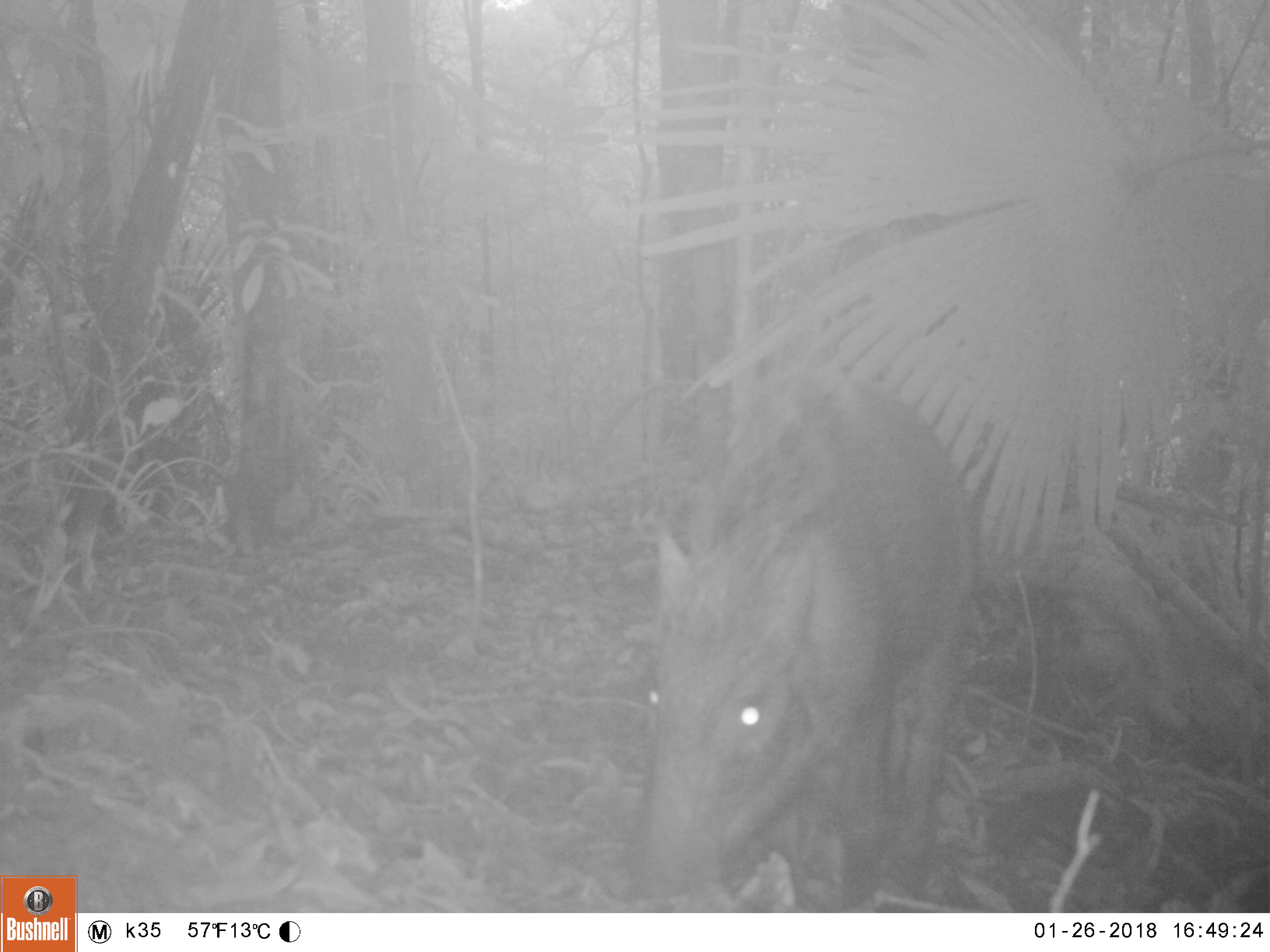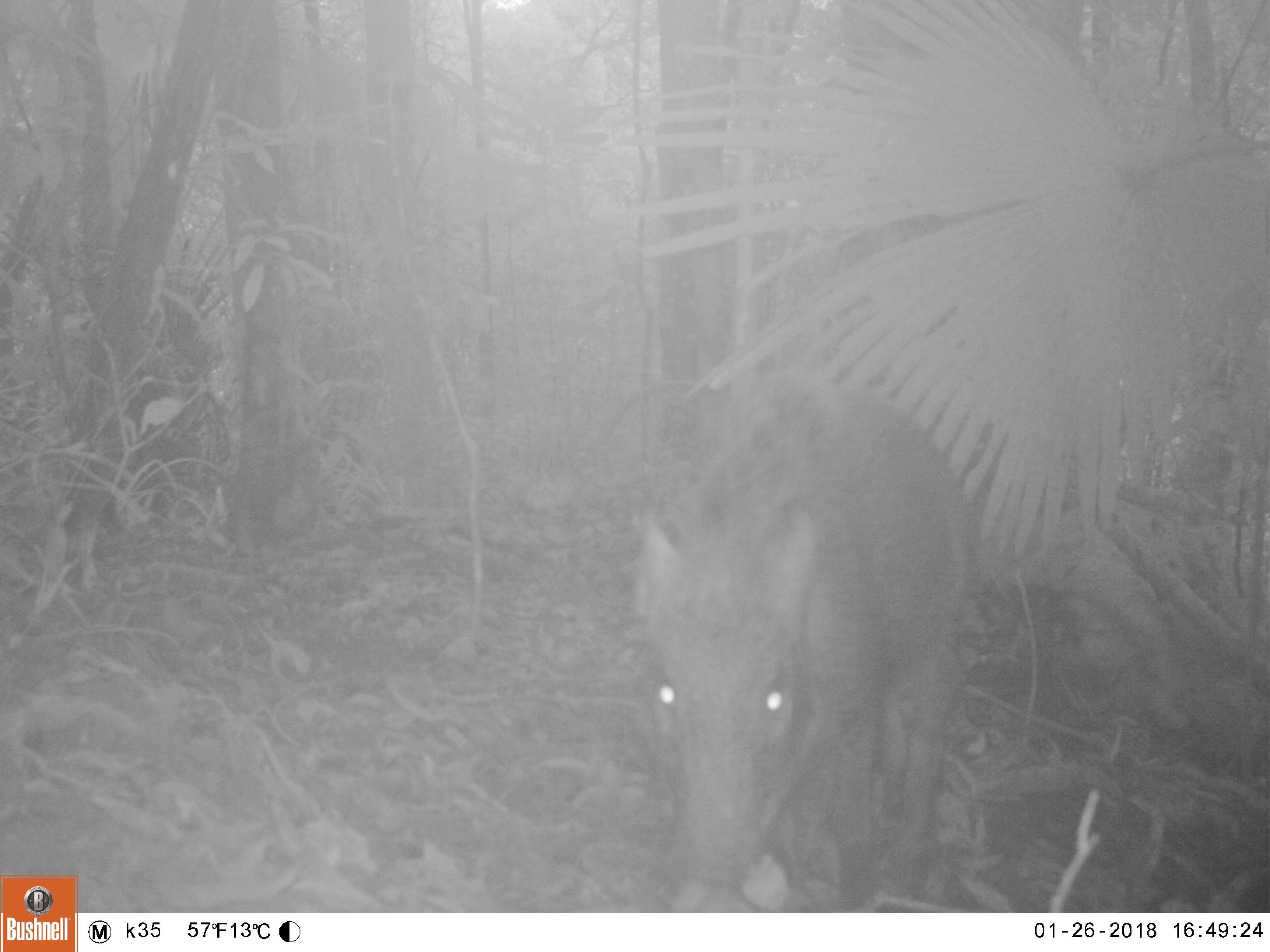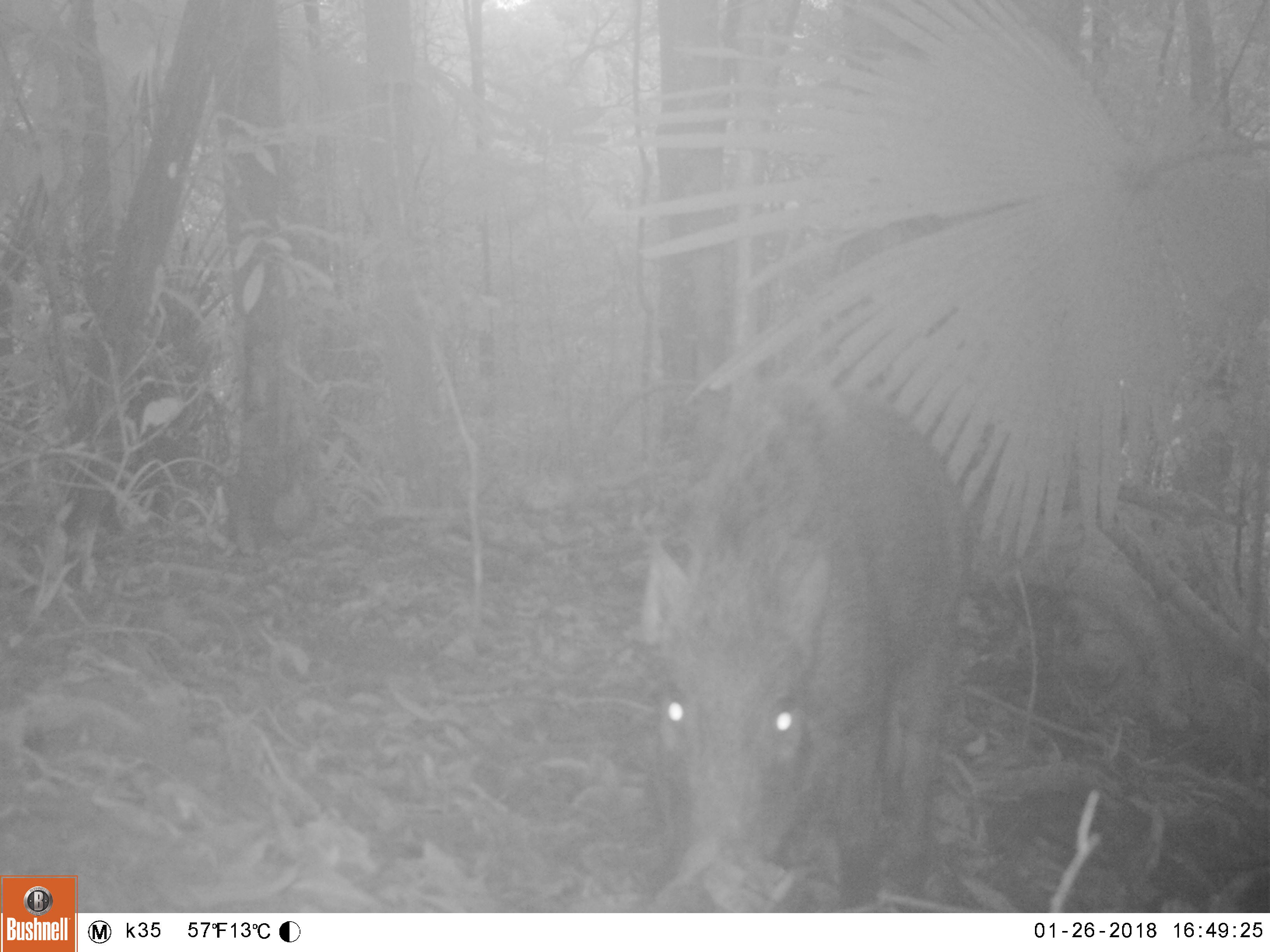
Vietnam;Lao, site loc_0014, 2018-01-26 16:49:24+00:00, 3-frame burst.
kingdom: Animalia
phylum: Chordata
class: Mammalia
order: Artiodactyla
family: Suidae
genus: Sus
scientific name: Sus scrofa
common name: eurasian wild pig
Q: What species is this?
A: Eurasian wild pig (Sus scrofa).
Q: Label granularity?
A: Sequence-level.